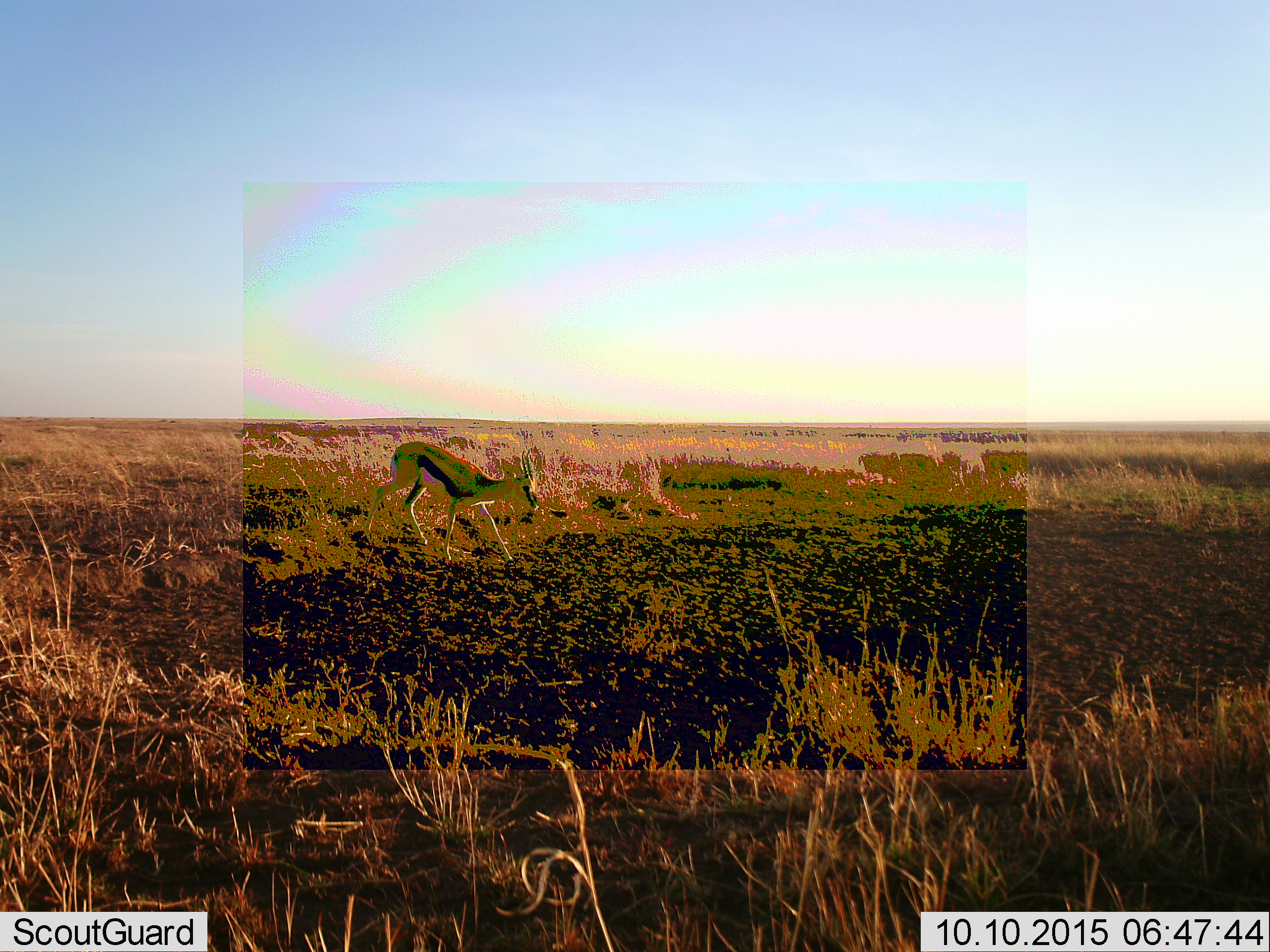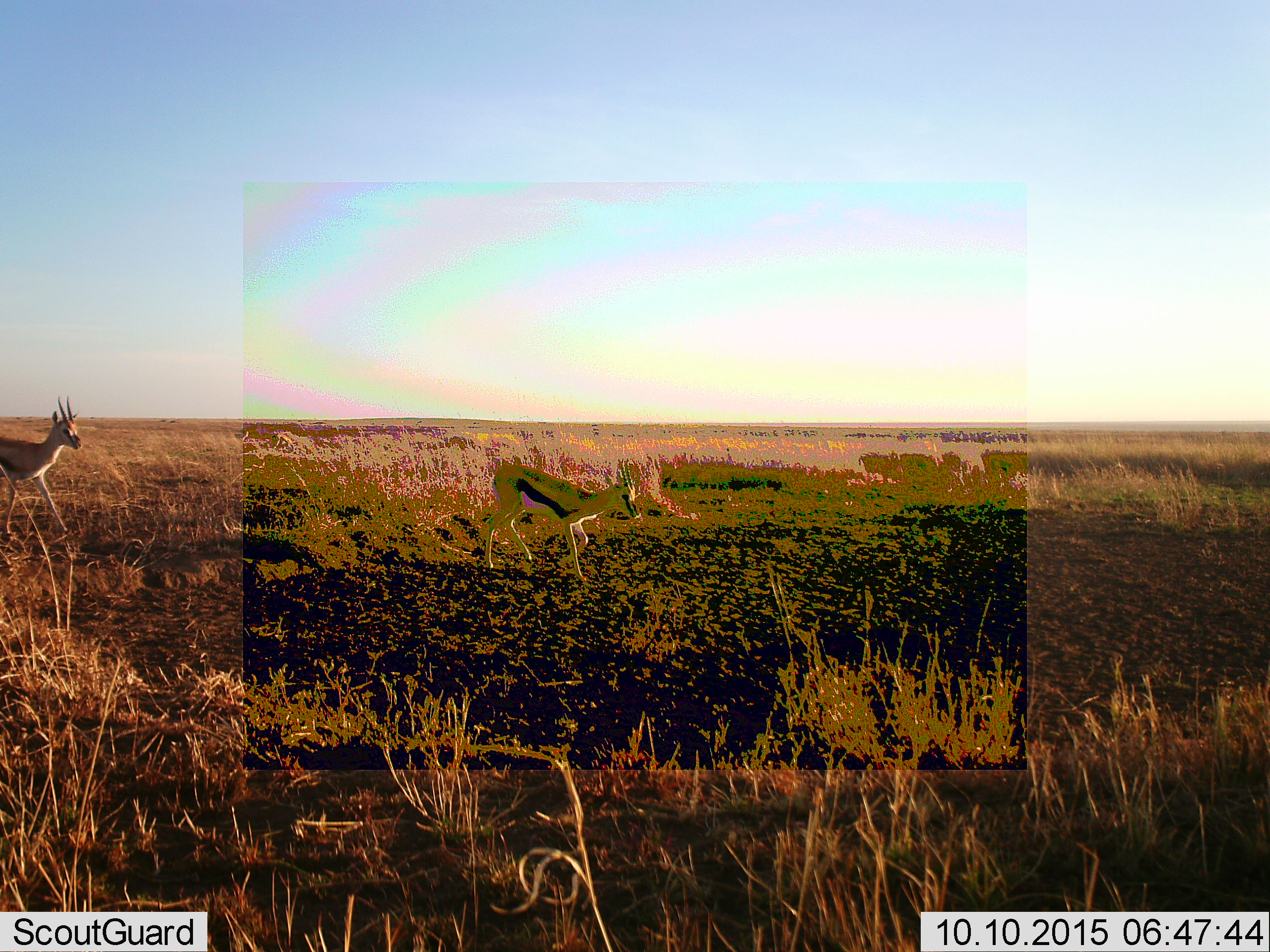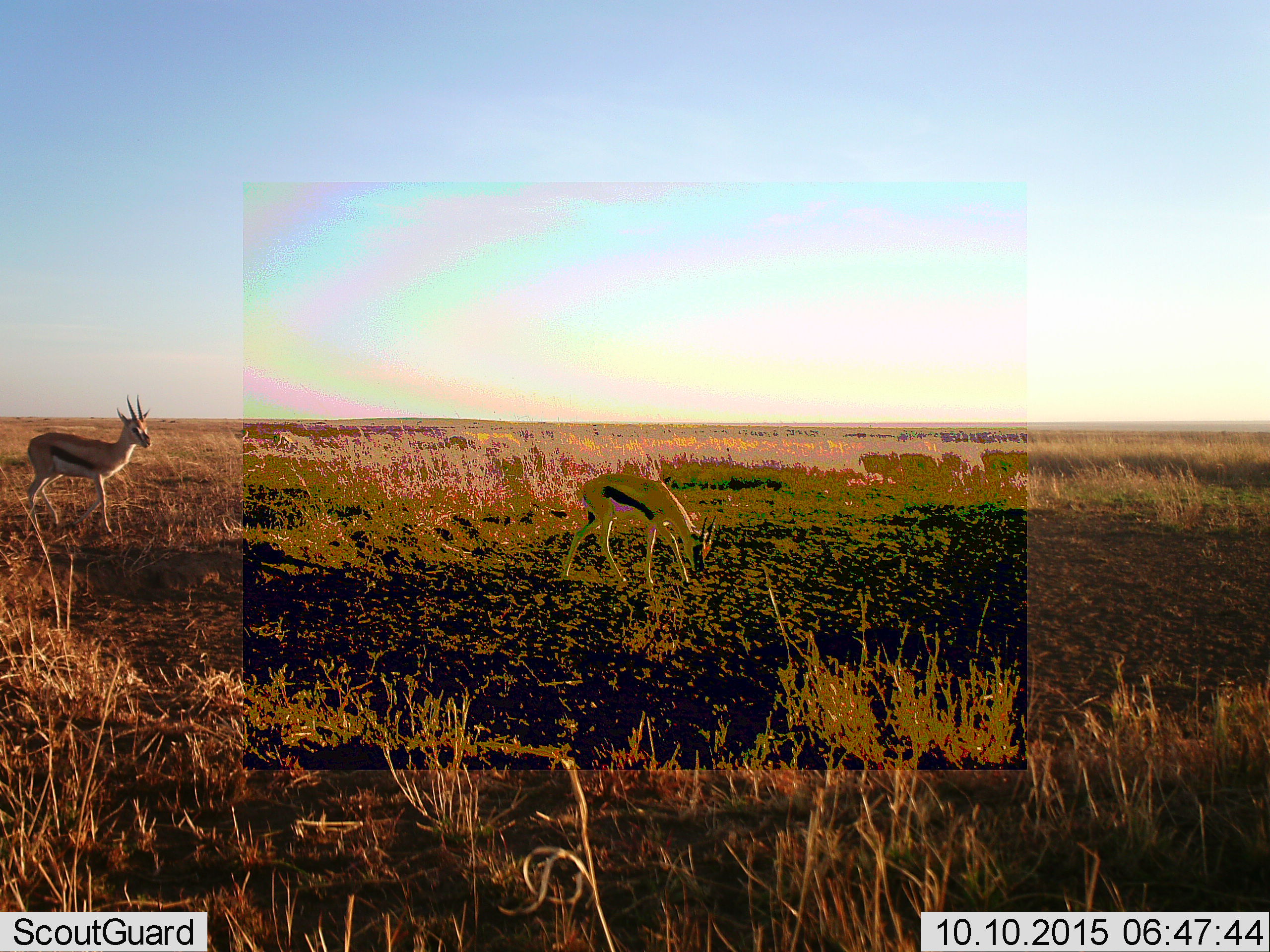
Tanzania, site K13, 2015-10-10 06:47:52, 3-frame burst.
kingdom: Animalia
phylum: Chordata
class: Mammalia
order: Artiodactyla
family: Bovidae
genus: Eudorcas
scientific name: Eudorcas thomsonii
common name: thomson's gazelle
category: gazellethomsons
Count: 2.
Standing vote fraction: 12%.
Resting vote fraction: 0%.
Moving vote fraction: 88%.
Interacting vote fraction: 0%.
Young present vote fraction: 0%.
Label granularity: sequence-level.